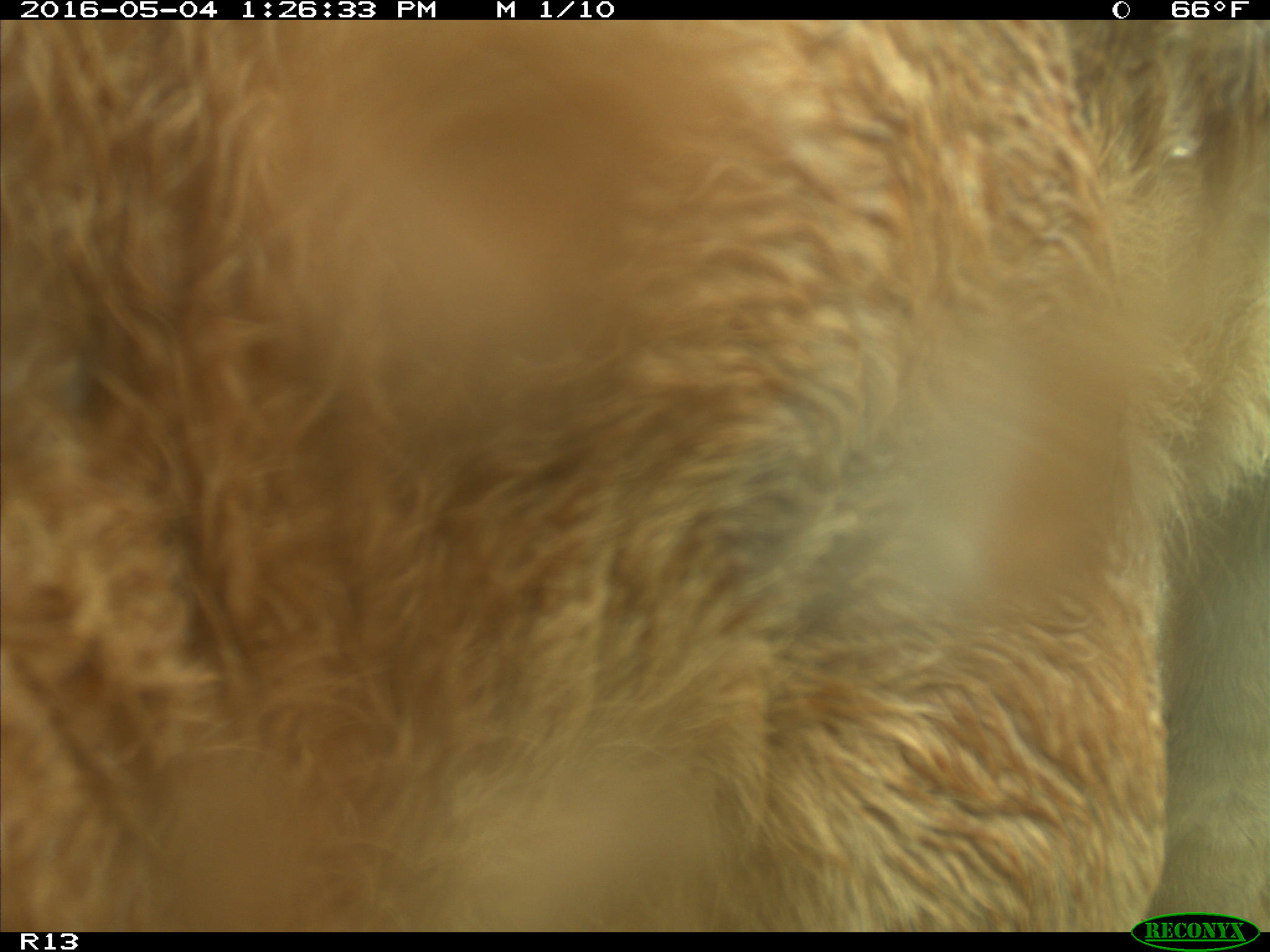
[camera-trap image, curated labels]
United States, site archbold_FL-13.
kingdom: Animalia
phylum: Chordata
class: Mammalia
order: Artiodactyla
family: Bovidae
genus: Bos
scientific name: Bos taurus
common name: domestic cow